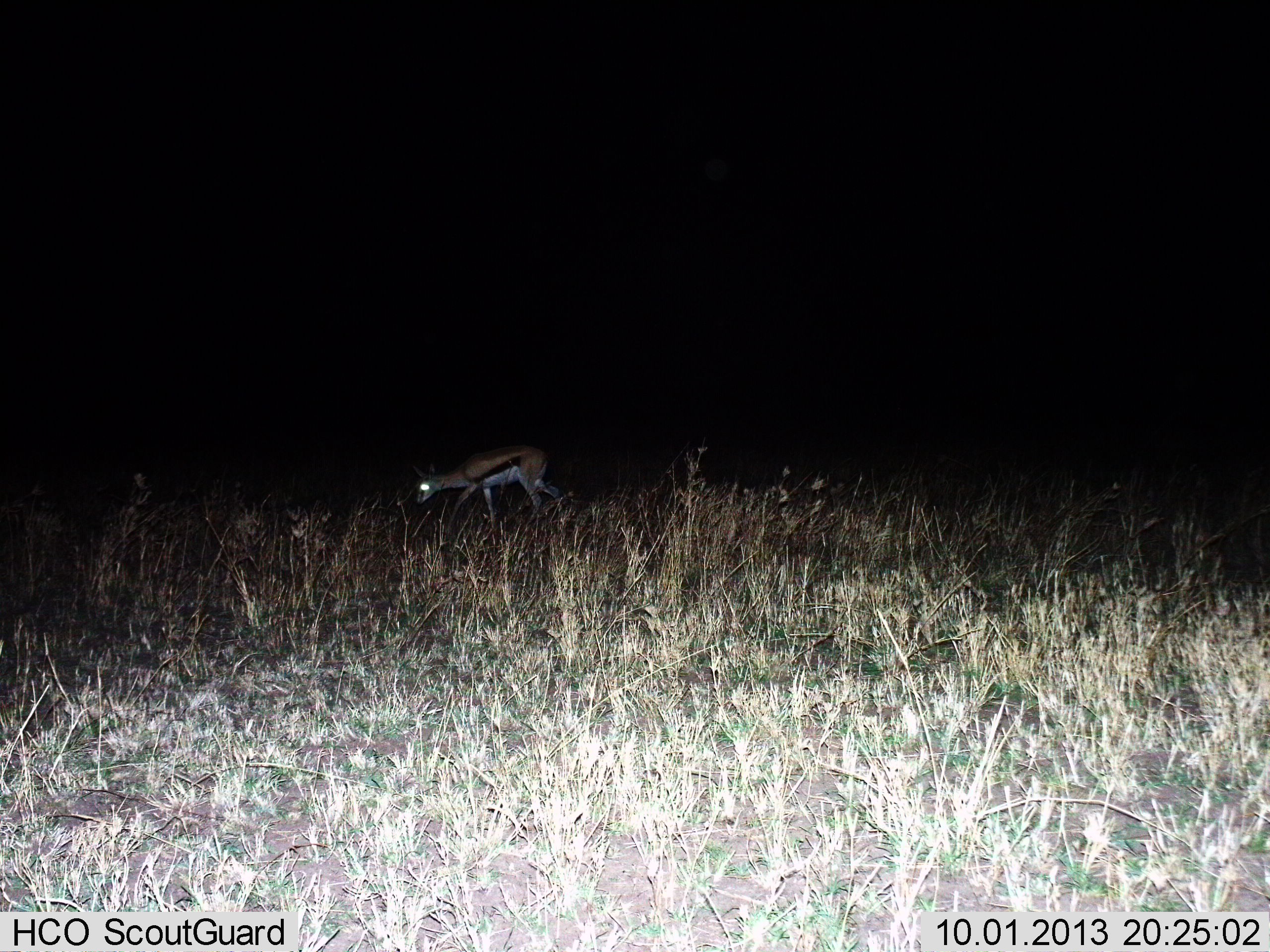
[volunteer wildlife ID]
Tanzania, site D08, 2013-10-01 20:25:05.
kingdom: Animalia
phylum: Chordata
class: Mammalia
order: Artiodactyla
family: Bovidae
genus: Eudorcas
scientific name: Eudorcas thomsonii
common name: thomson's gazelle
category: gazellethomsons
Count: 1.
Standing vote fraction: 10%.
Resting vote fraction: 0%.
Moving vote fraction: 73%.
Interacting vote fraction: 0%.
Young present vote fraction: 0%.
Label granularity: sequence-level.